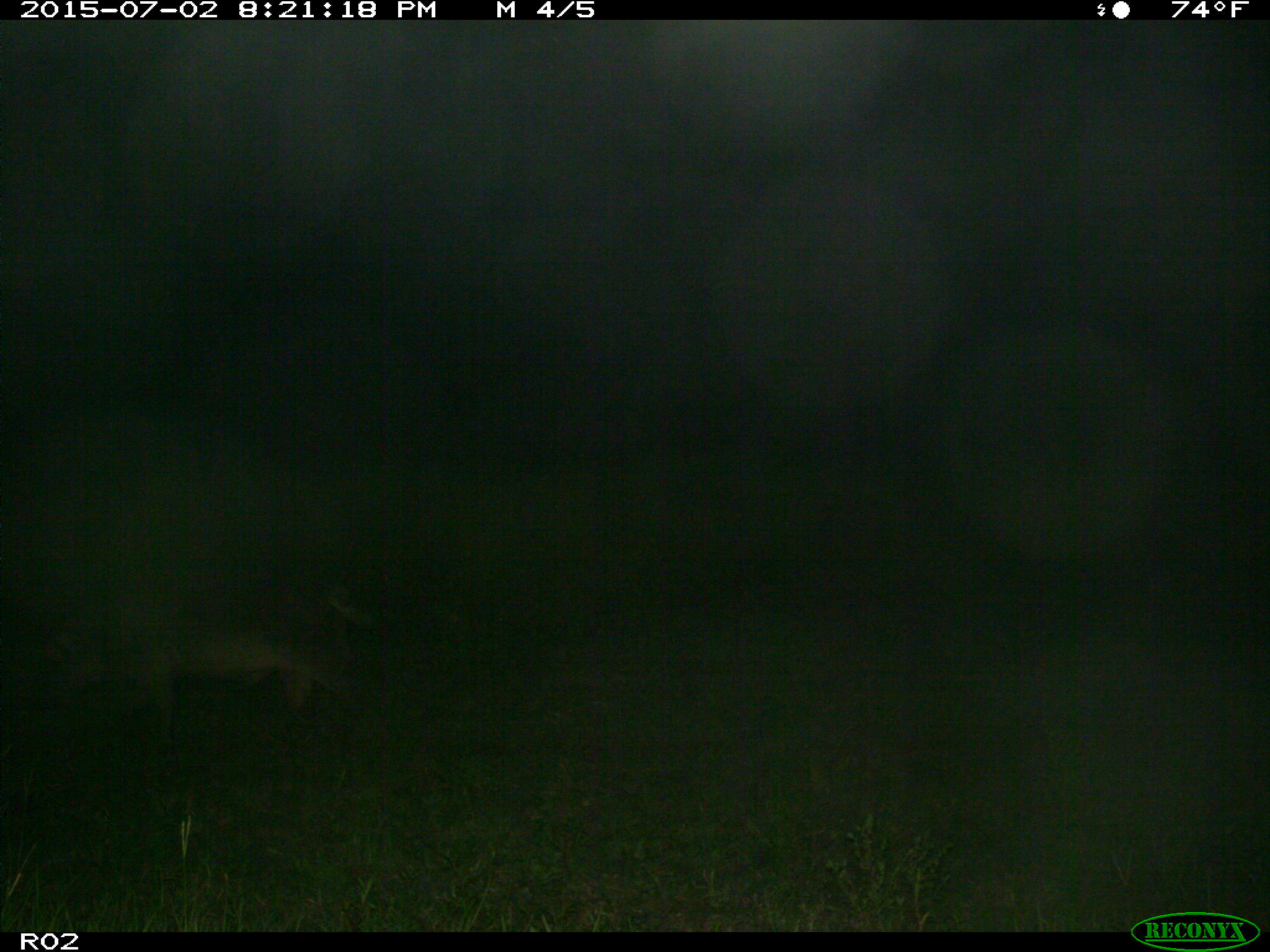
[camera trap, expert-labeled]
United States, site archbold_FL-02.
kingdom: Animalia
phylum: Chordata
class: Mammalia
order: Artiodactyla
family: Suidae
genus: Sus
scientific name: Sus scrofa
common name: wild boar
Sus scrofa (wild boar).